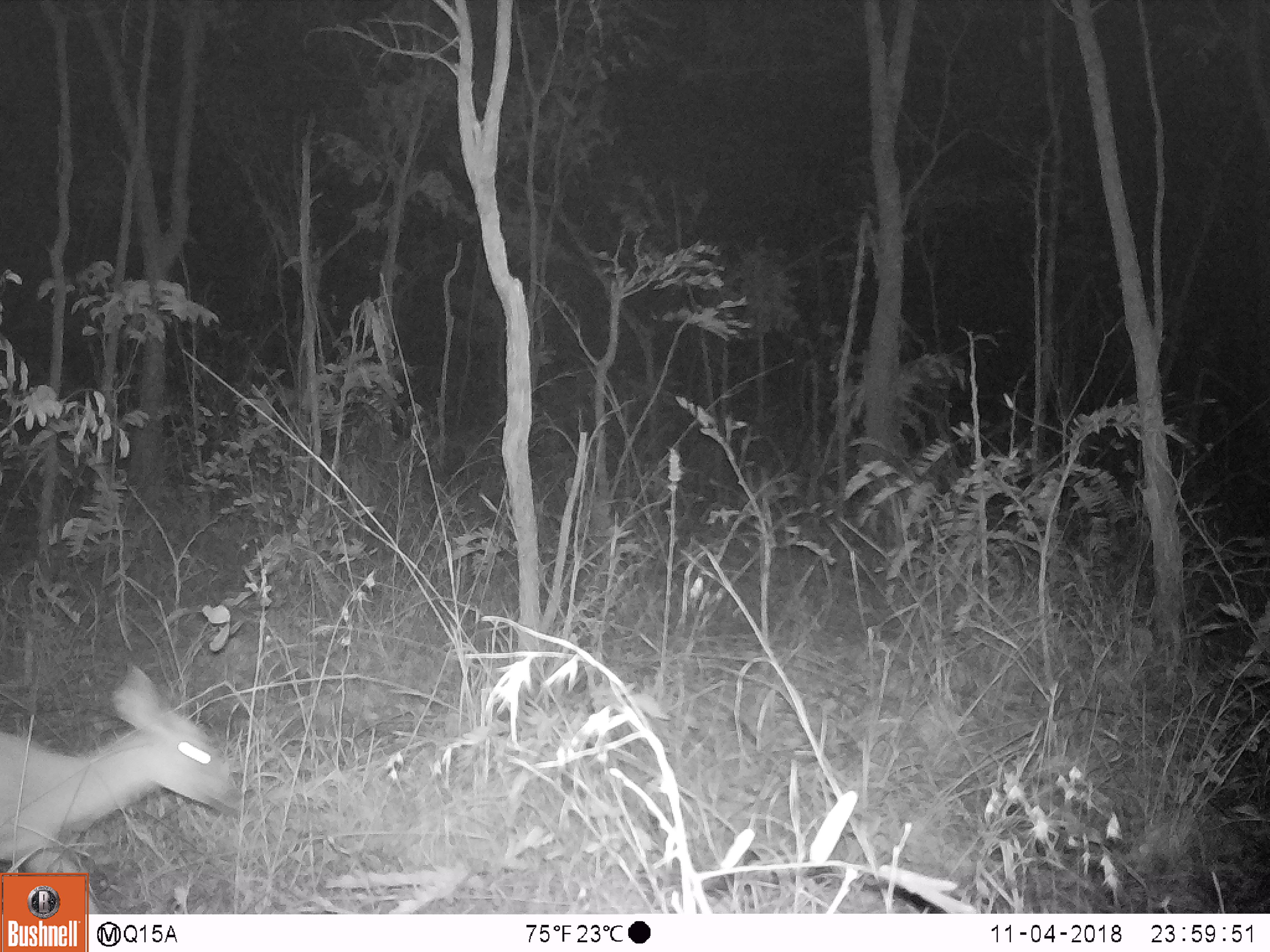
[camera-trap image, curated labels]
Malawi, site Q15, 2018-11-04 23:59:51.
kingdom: Animalia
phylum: Chordata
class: Aves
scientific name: Aves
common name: bird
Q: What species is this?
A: Bird (Aves).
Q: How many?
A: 1.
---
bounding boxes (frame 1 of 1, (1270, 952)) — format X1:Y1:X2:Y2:
bird: 0:659:238:869